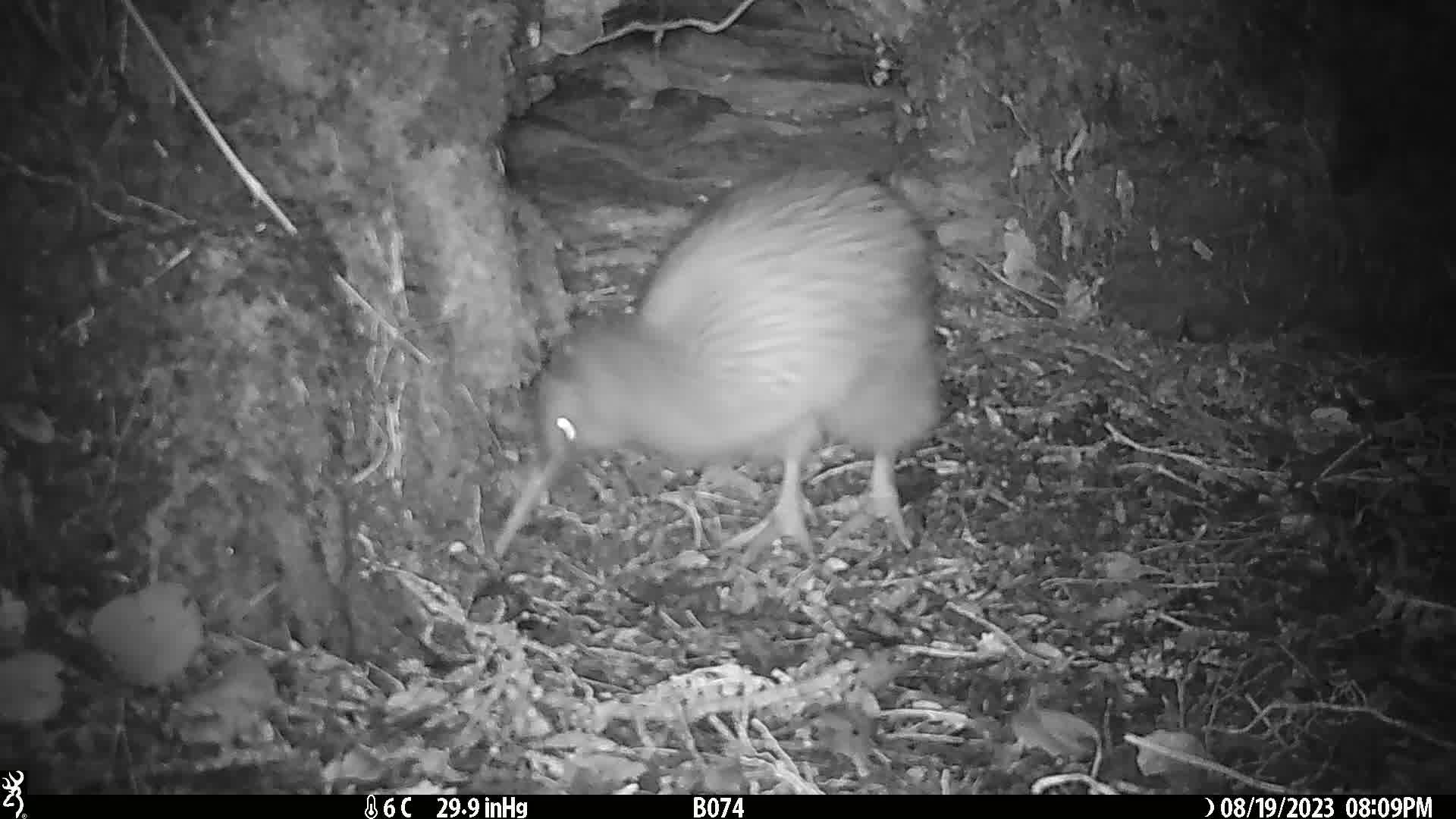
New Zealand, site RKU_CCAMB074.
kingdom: Animalia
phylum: Chordata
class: Aves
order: Apterygiformes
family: Apterygidae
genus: Apteryx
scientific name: Apteryx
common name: kiwi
Kiwi (Apteryx).